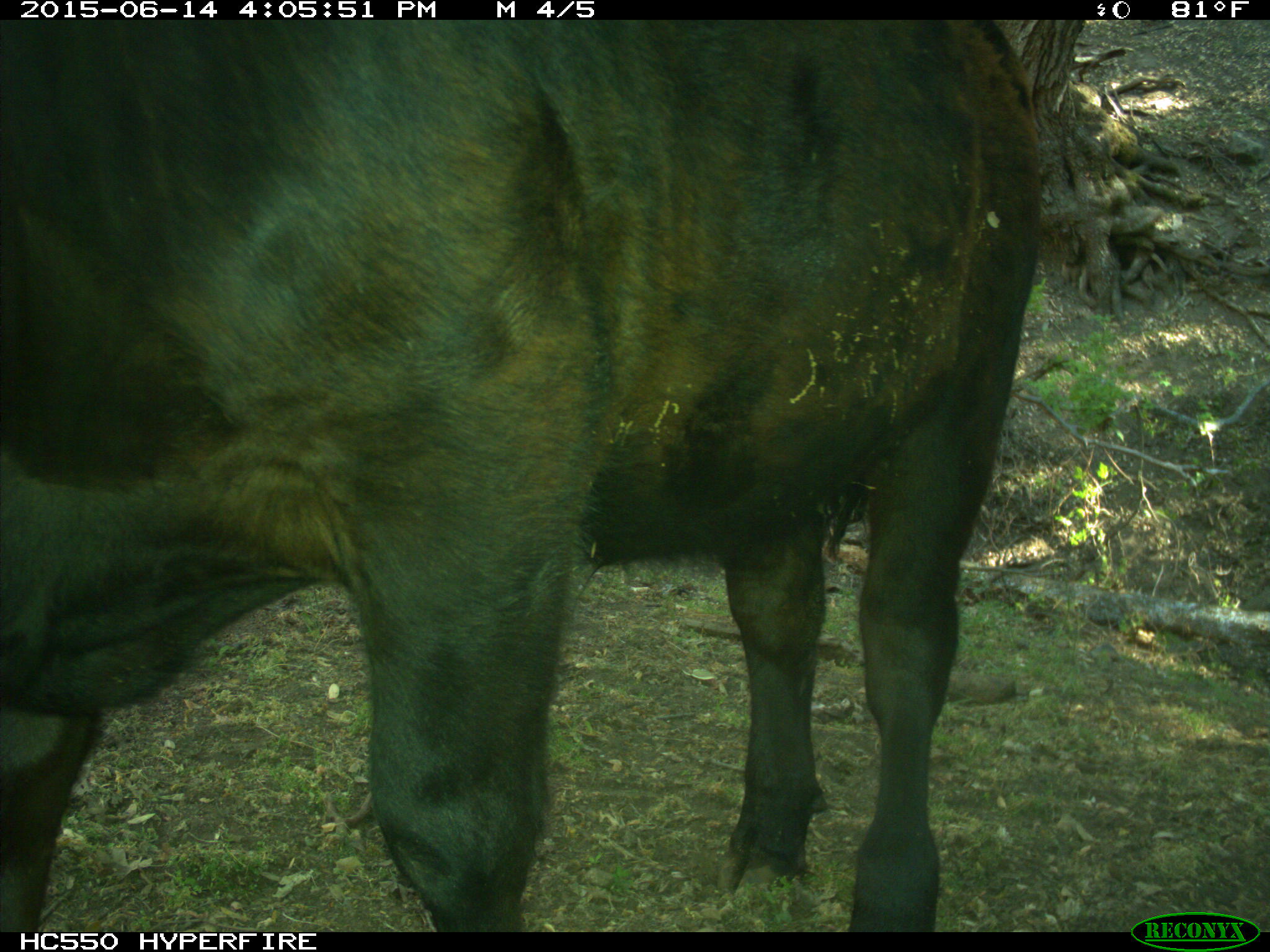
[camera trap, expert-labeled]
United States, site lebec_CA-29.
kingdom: Animalia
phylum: Chordata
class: Mammalia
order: Artiodactyla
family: Bovidae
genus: Bos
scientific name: Bos taurus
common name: domestic cow